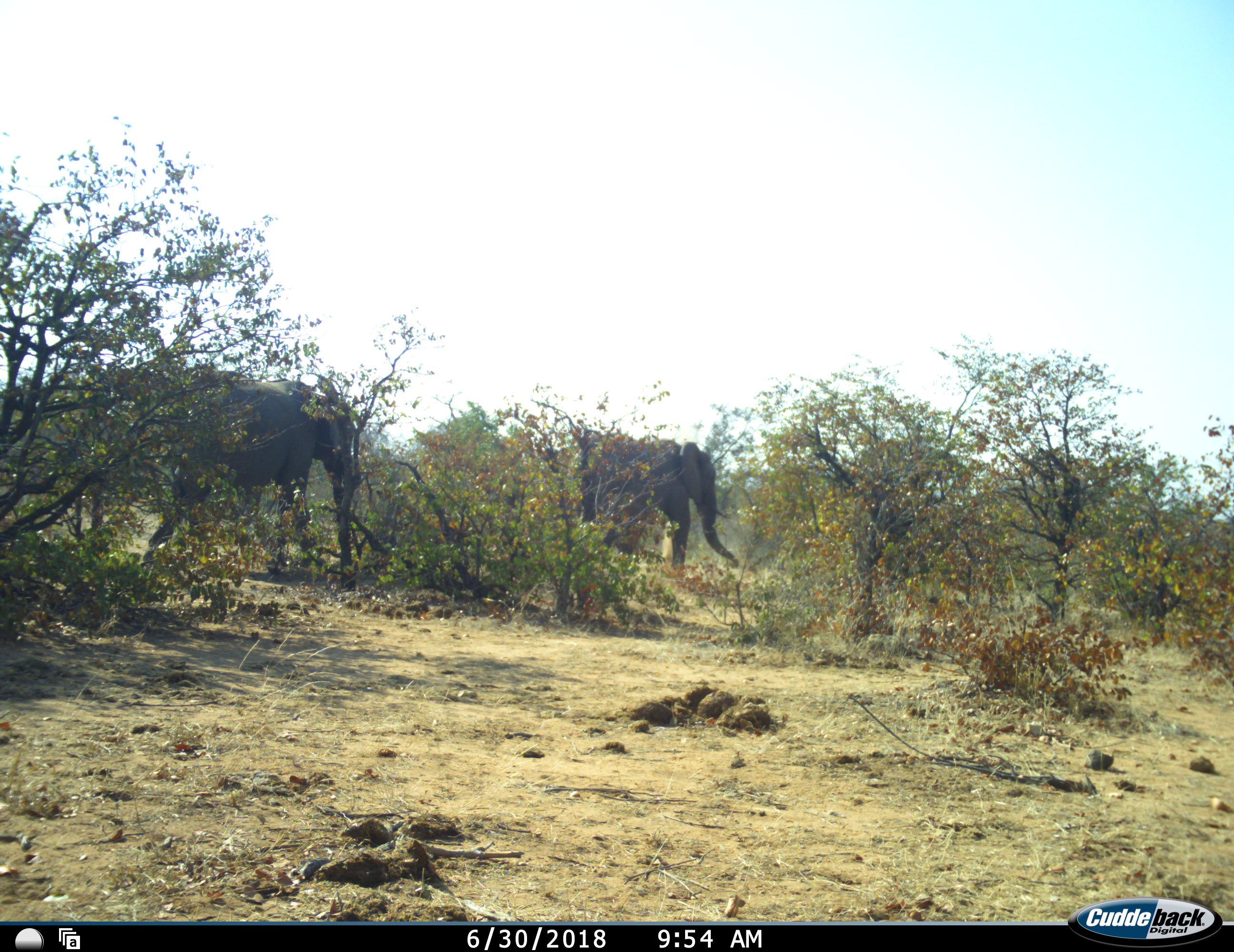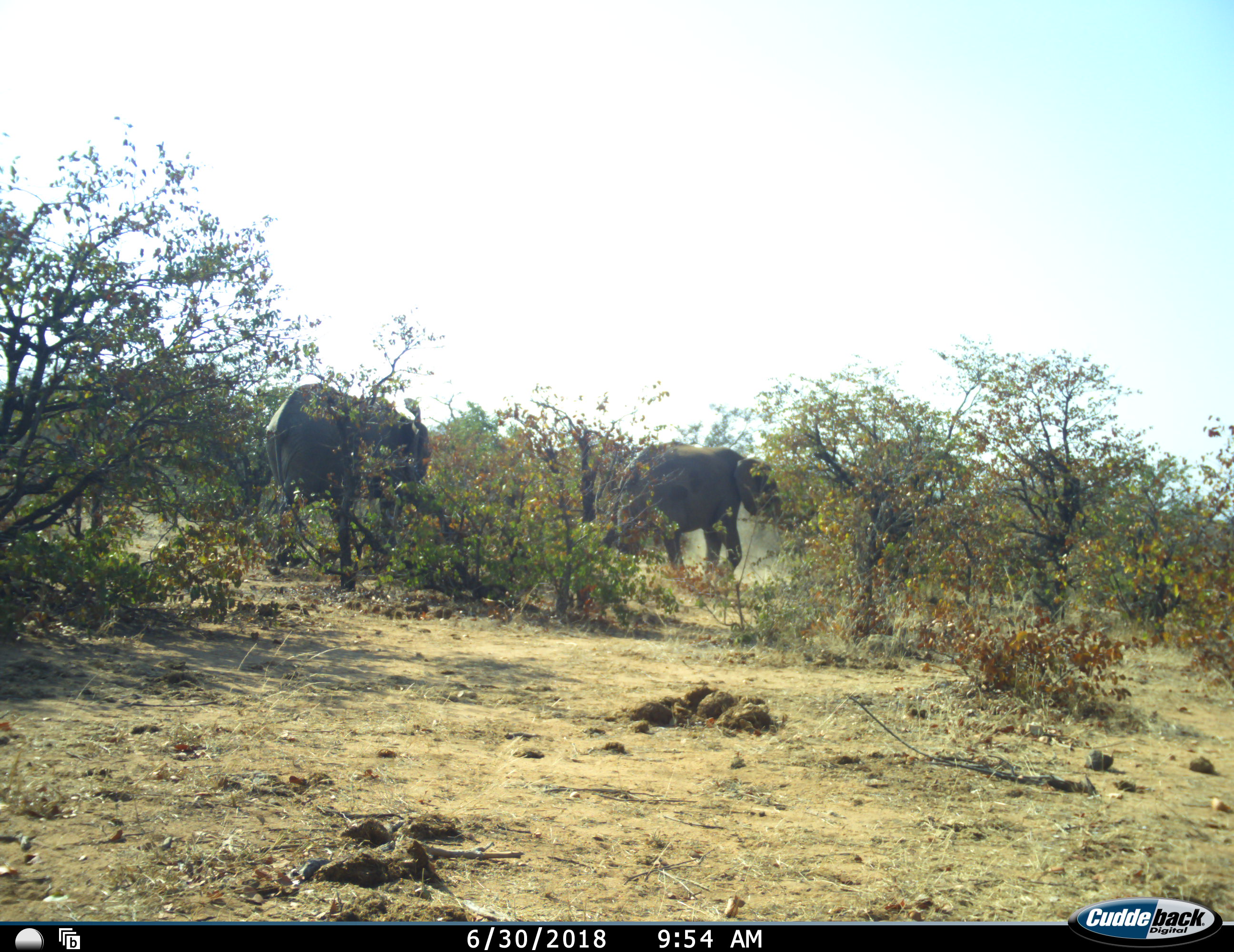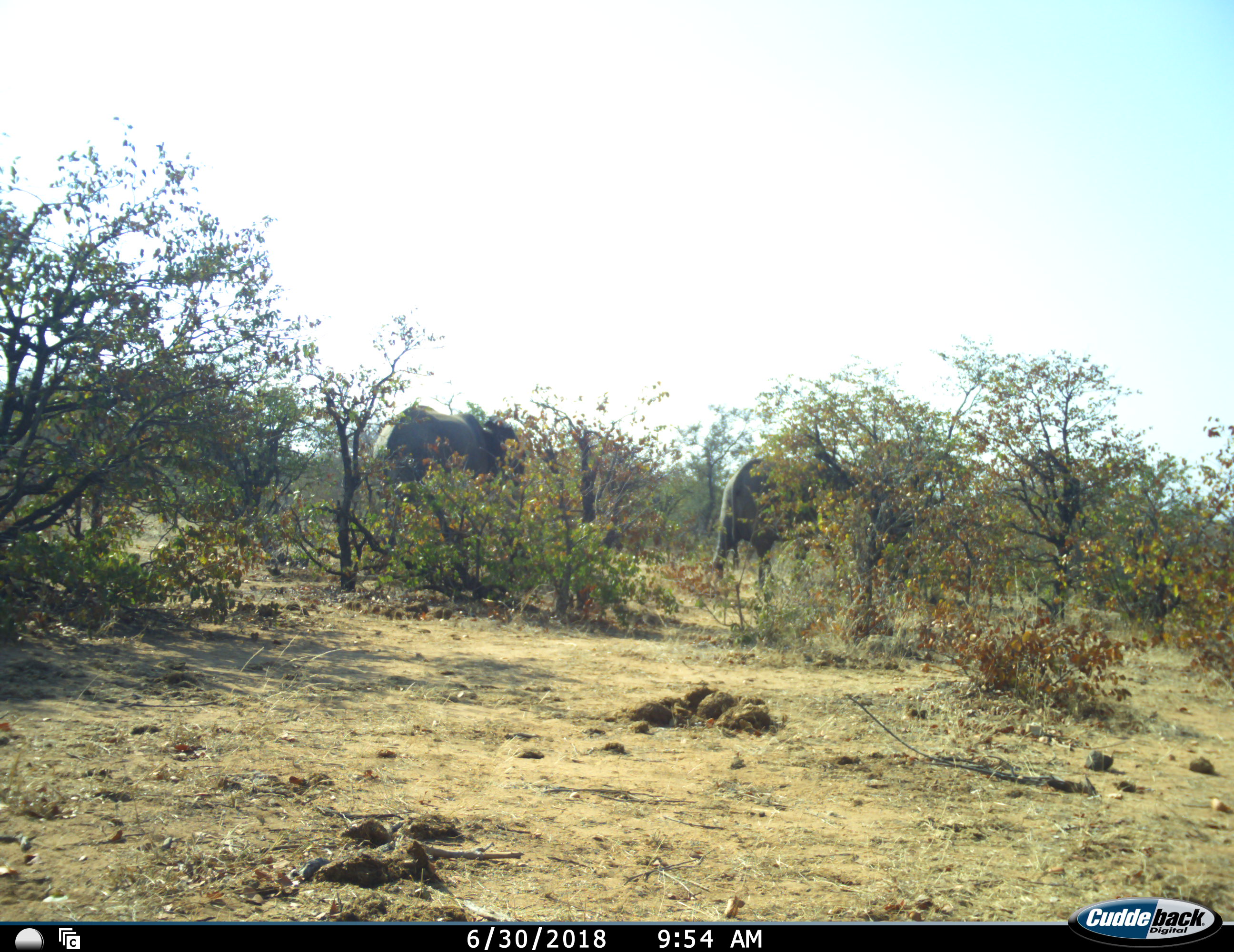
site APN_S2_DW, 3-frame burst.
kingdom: Animalia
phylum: Chordata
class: Mammalia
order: Proboscidea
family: Elephantidae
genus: Loxodonta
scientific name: Loxodonta africana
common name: african bush elephant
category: elephant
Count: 3.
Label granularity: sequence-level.